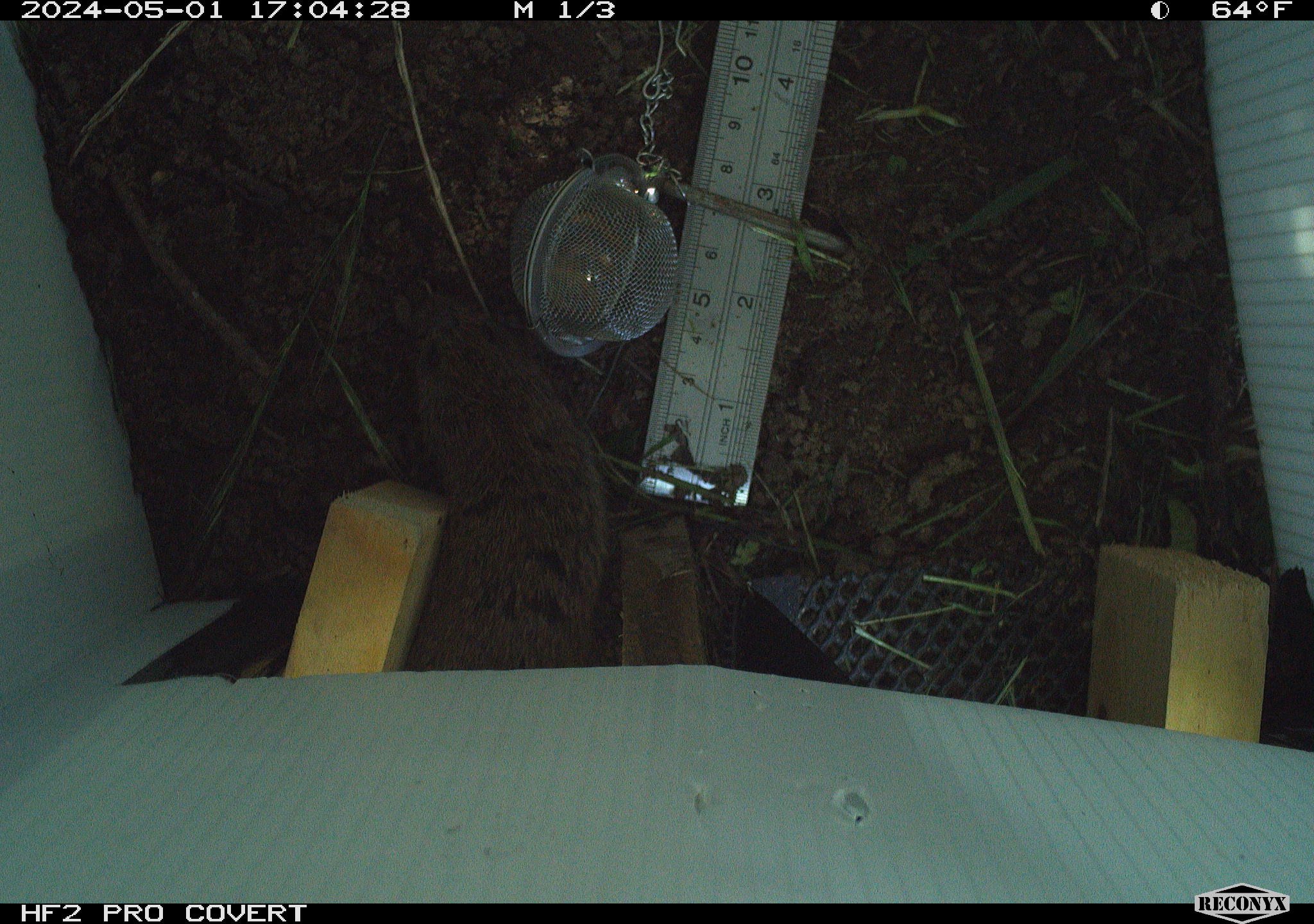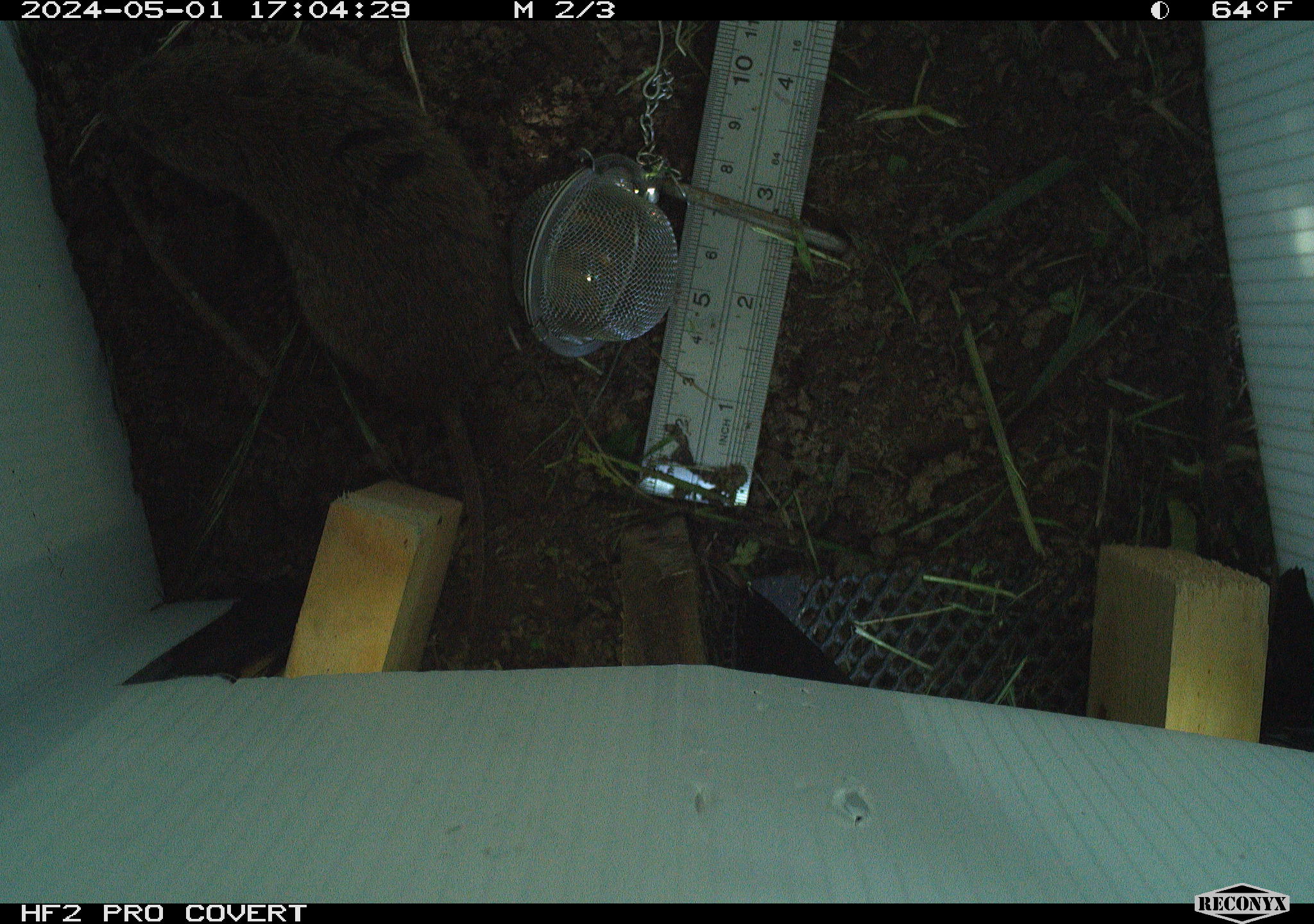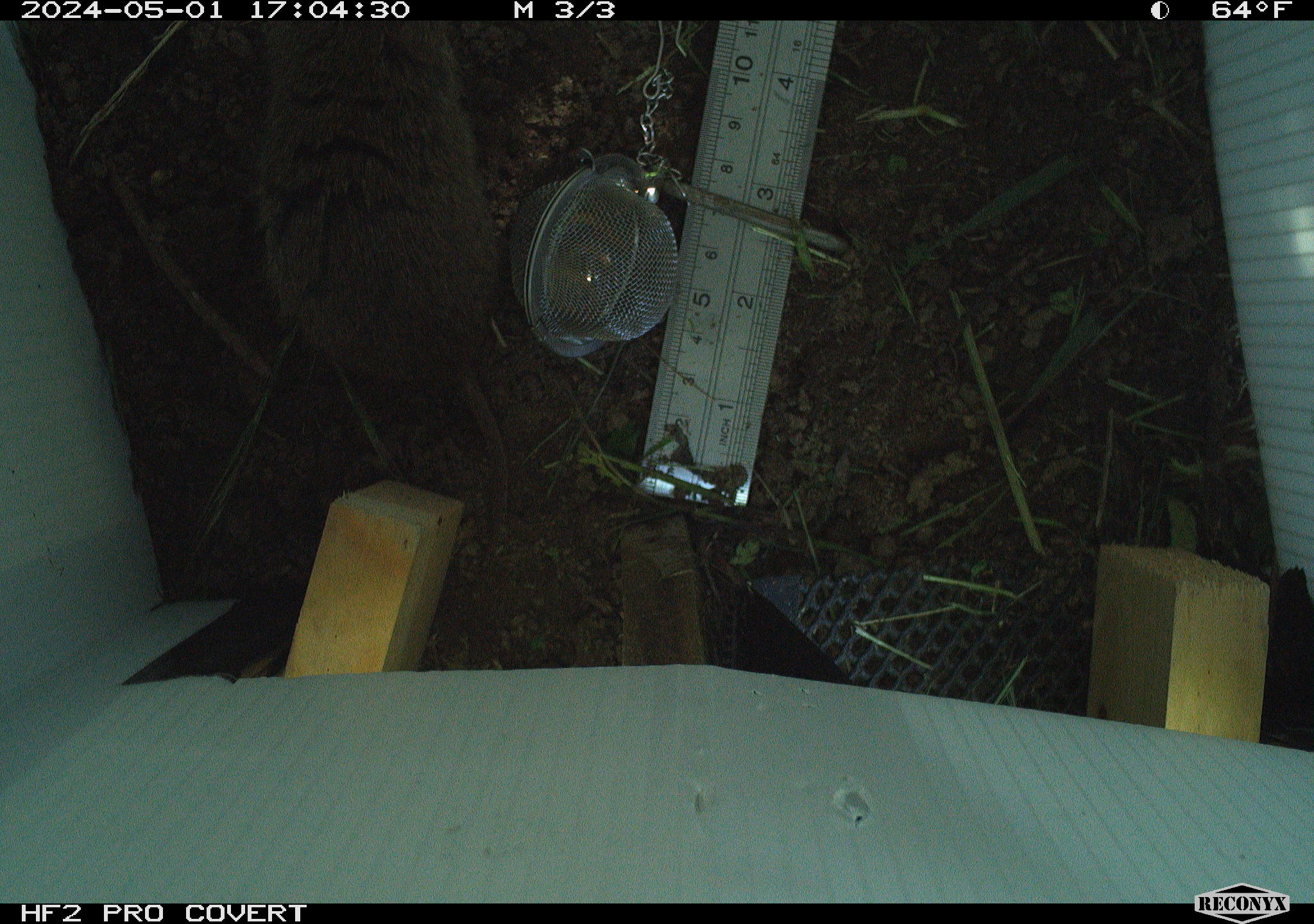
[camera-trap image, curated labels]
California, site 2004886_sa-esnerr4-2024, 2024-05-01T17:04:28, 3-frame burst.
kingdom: Animalia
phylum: Chordata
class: Mammalia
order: Rodentia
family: Cricetidae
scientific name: Cricetidae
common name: hamsters, voles, lemmings, and allies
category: cricetidae family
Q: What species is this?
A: Cricetidae family (hamsters, voles, lemmings, and allies) (Cricetidae).